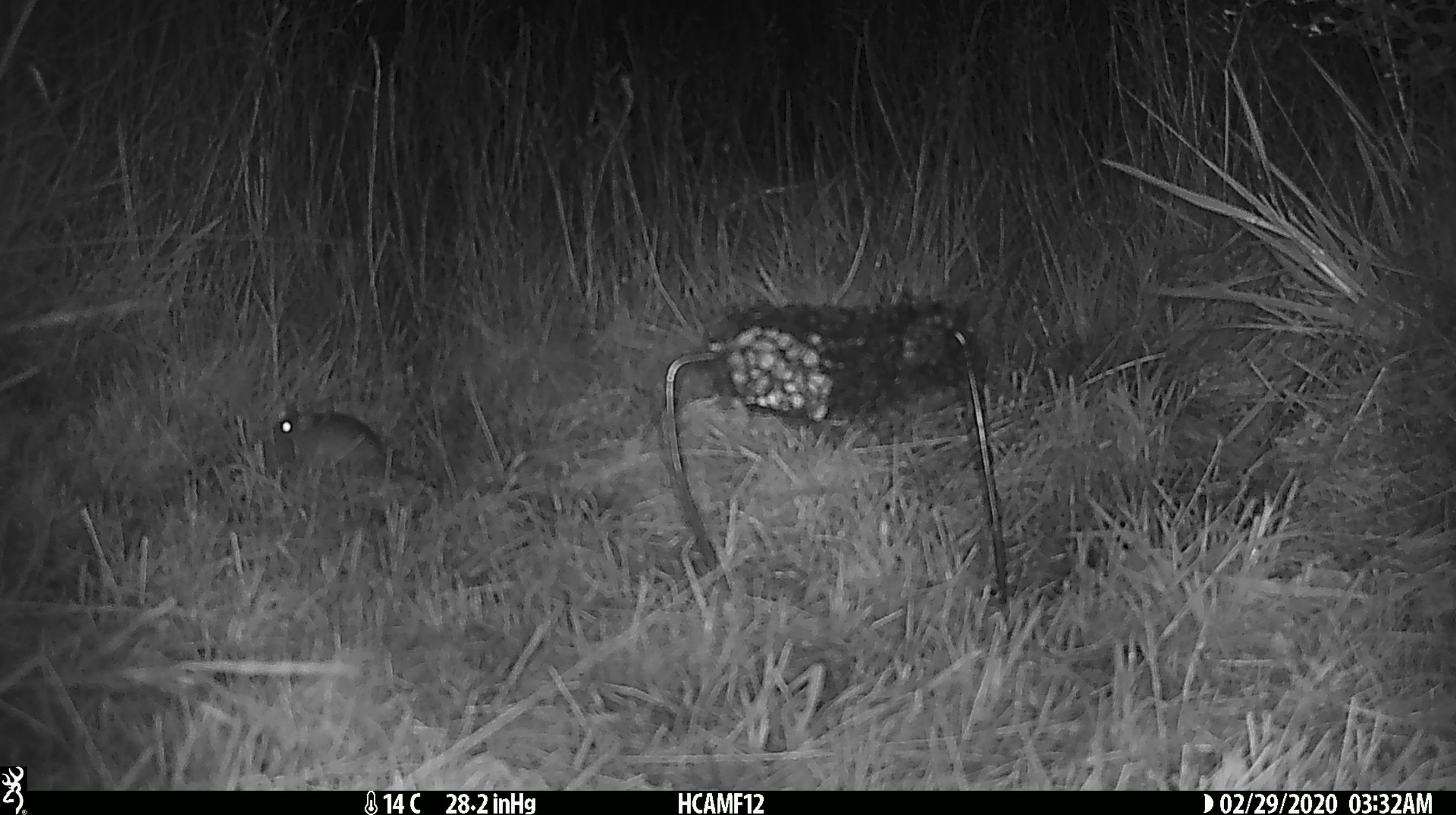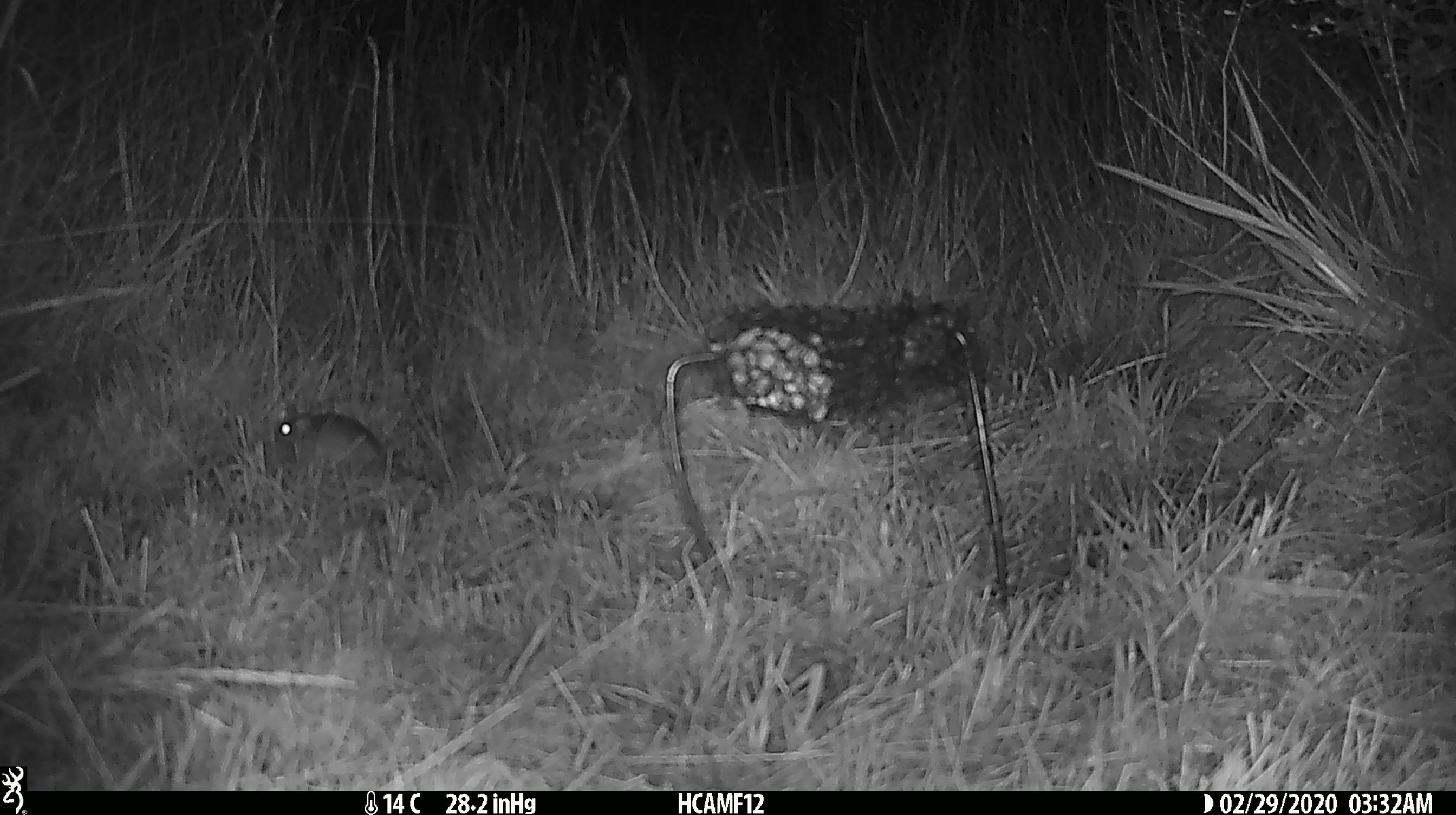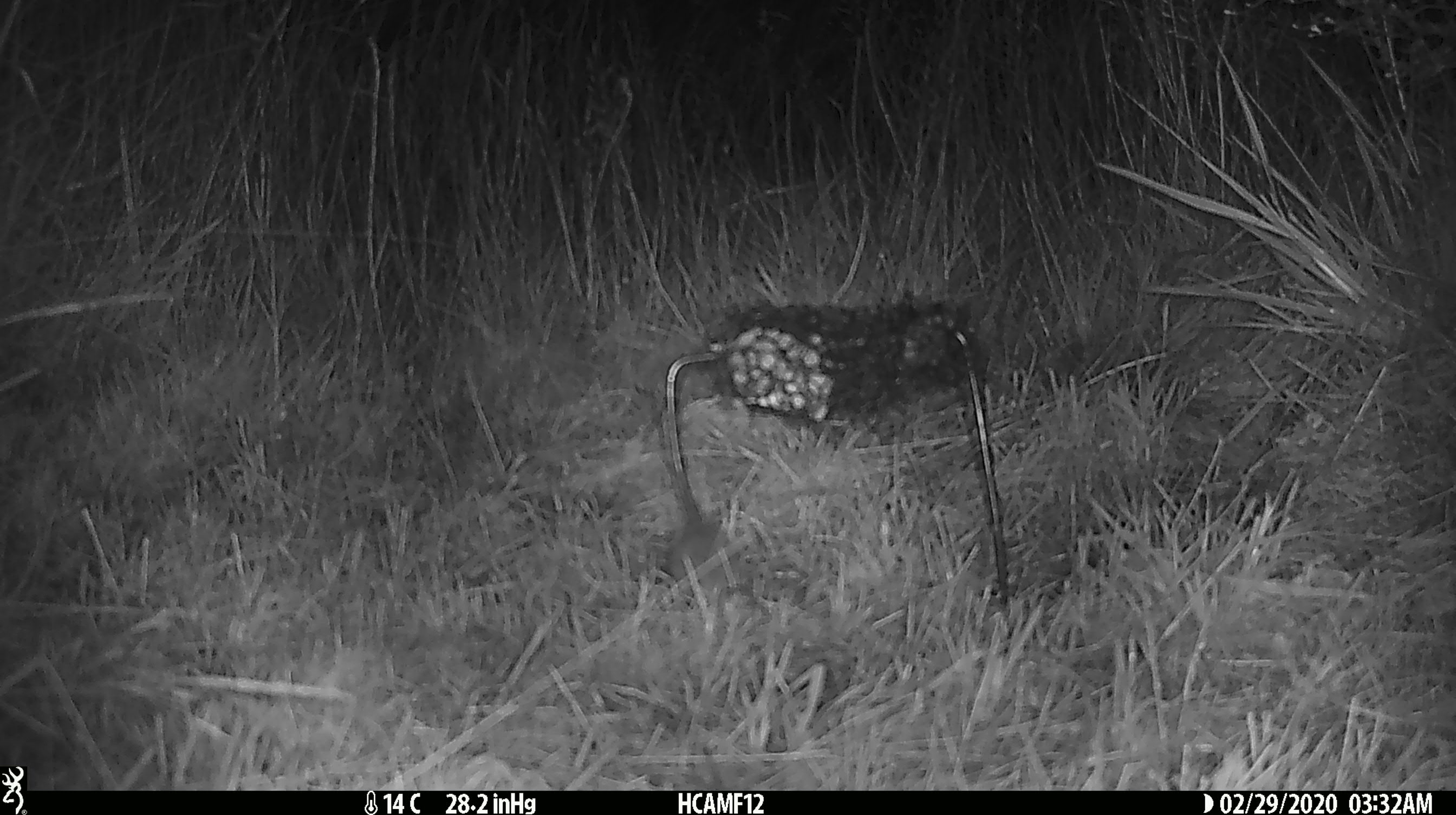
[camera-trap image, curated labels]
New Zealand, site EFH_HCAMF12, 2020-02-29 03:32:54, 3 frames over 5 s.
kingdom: Animalia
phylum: Chordata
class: Mammalia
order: Rodentia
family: Muridae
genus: Mus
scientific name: Mus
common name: mouse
Mouse (Mus).